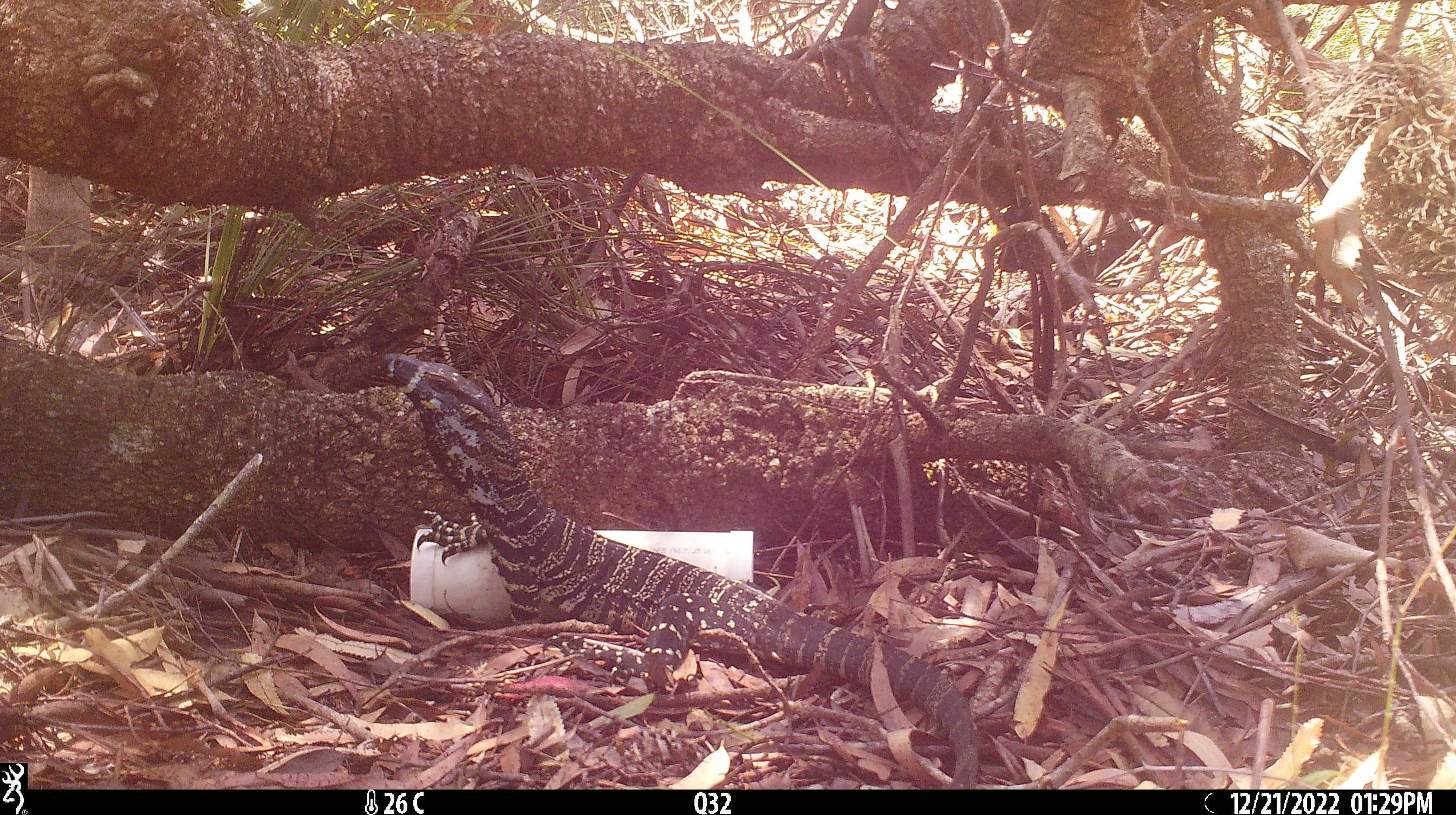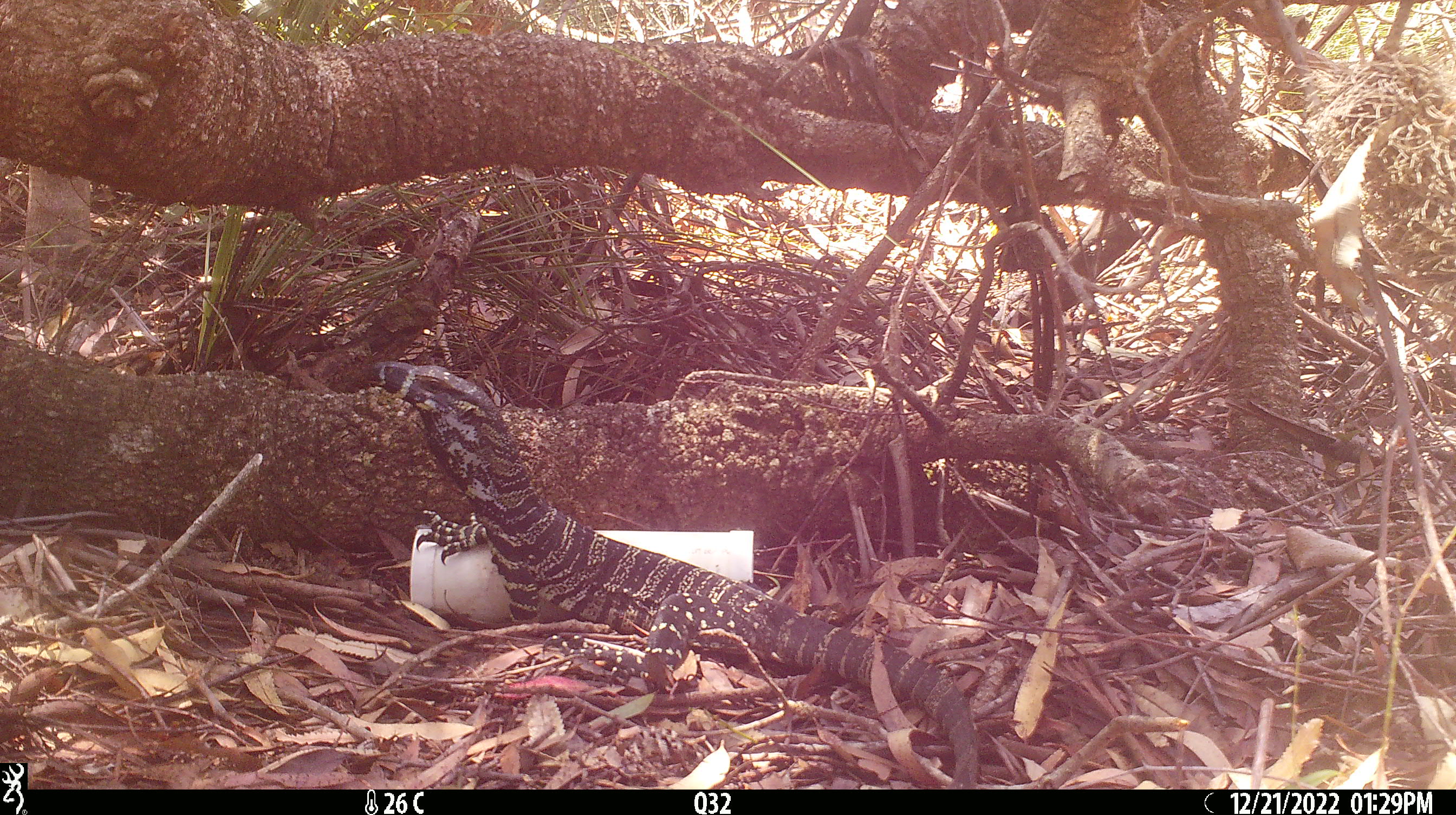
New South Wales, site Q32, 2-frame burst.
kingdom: Animalia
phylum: Chordata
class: Reptilia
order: Squamata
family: Varanidae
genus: Varanus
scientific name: Varanus varius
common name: lace monitor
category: goanna